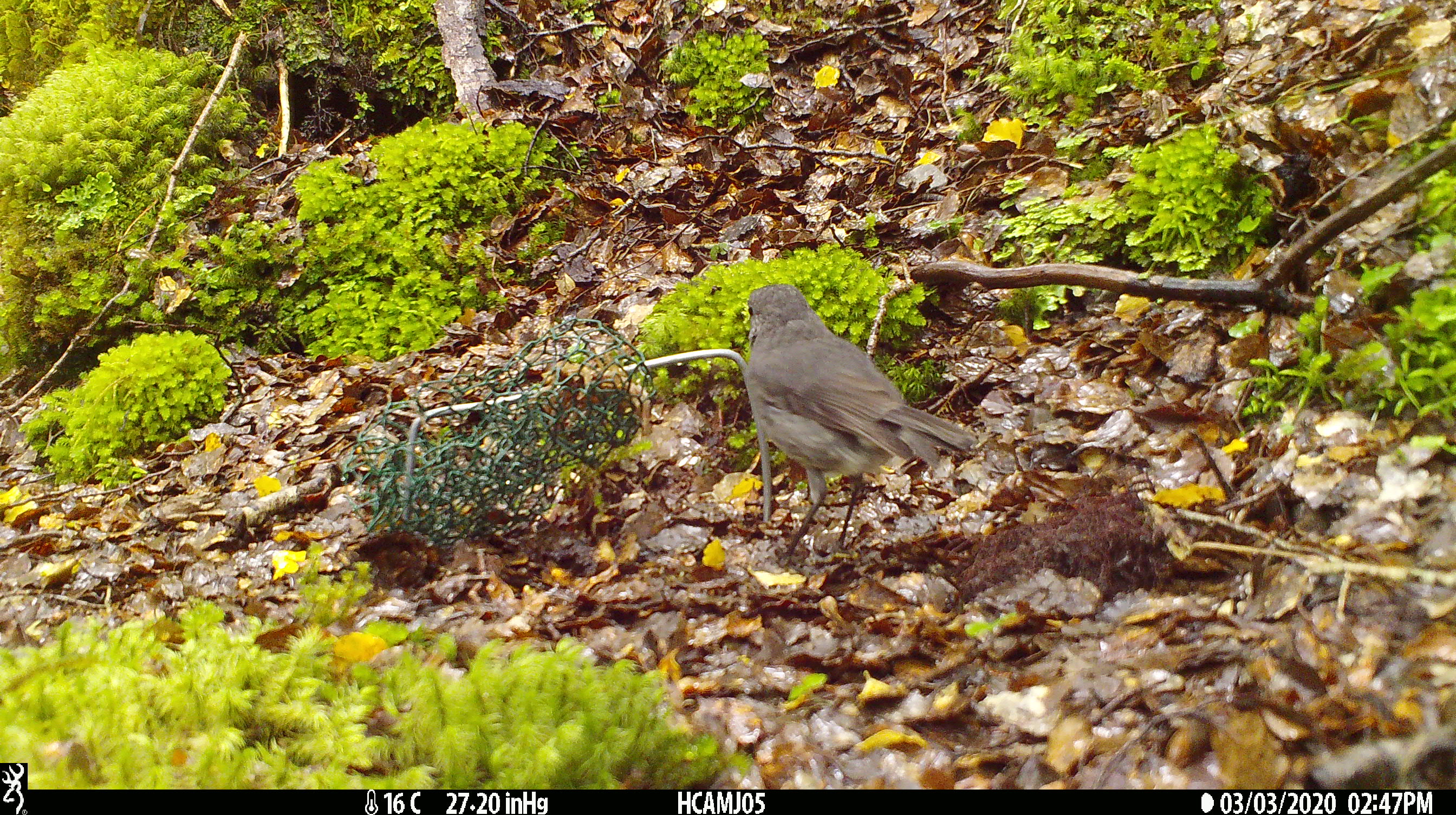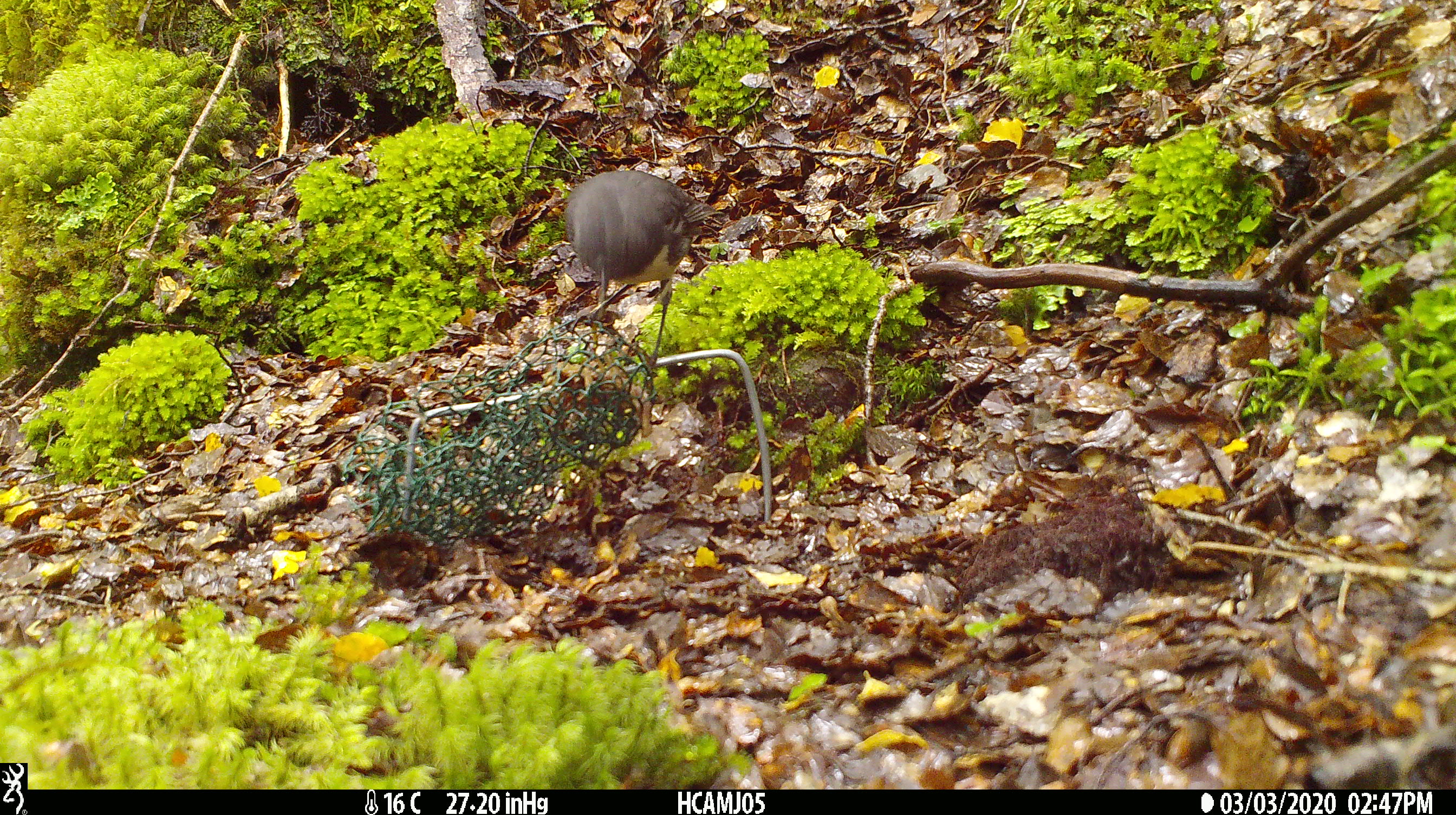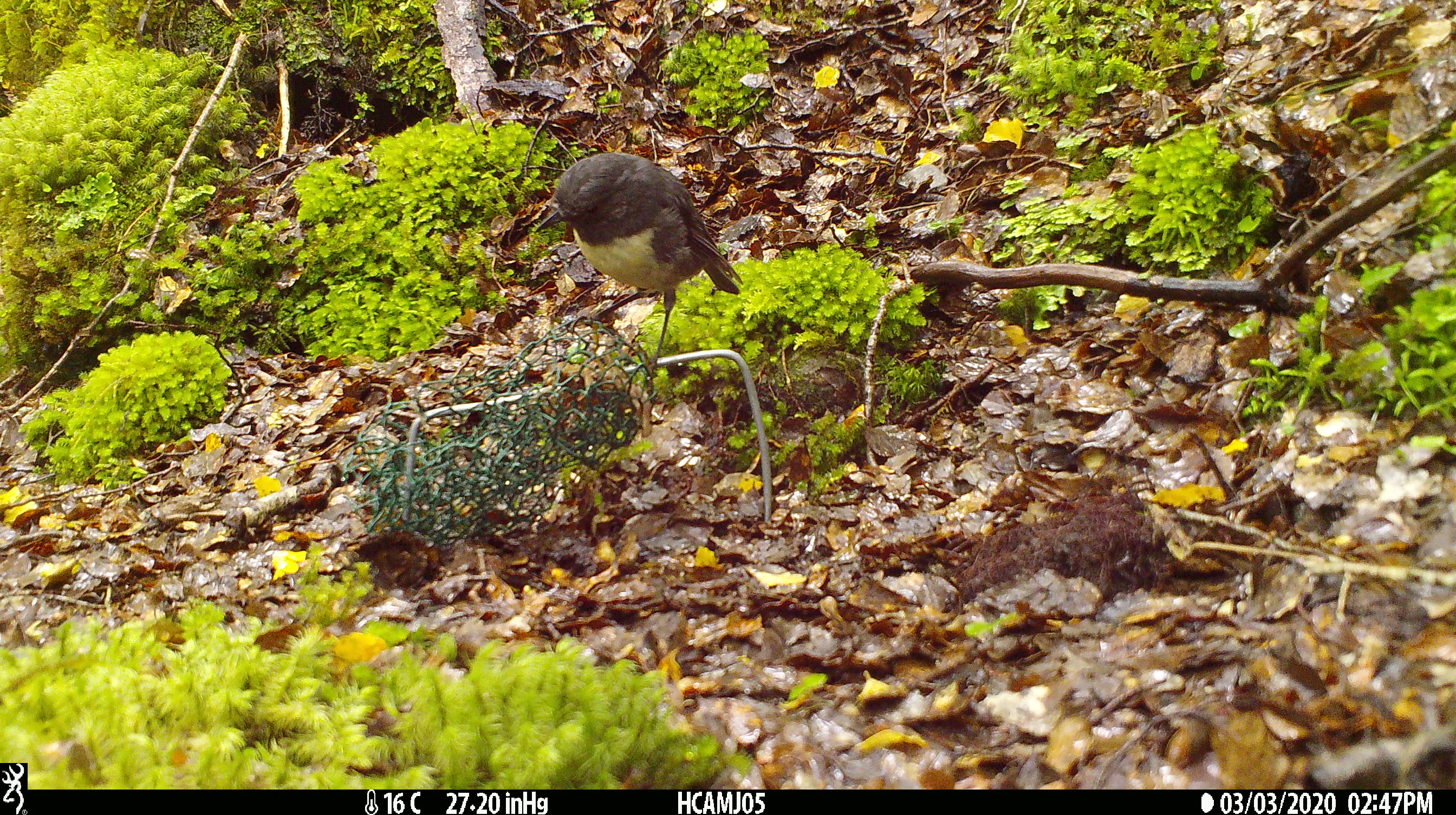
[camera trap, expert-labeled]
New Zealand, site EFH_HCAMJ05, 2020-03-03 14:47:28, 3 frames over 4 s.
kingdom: Animalia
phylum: Chordata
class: Aves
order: Passeriformes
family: Petroicidae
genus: Petroica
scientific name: Petroica australis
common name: new zealand robin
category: robin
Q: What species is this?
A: Robin (new zealand robin) (Petroica australis).